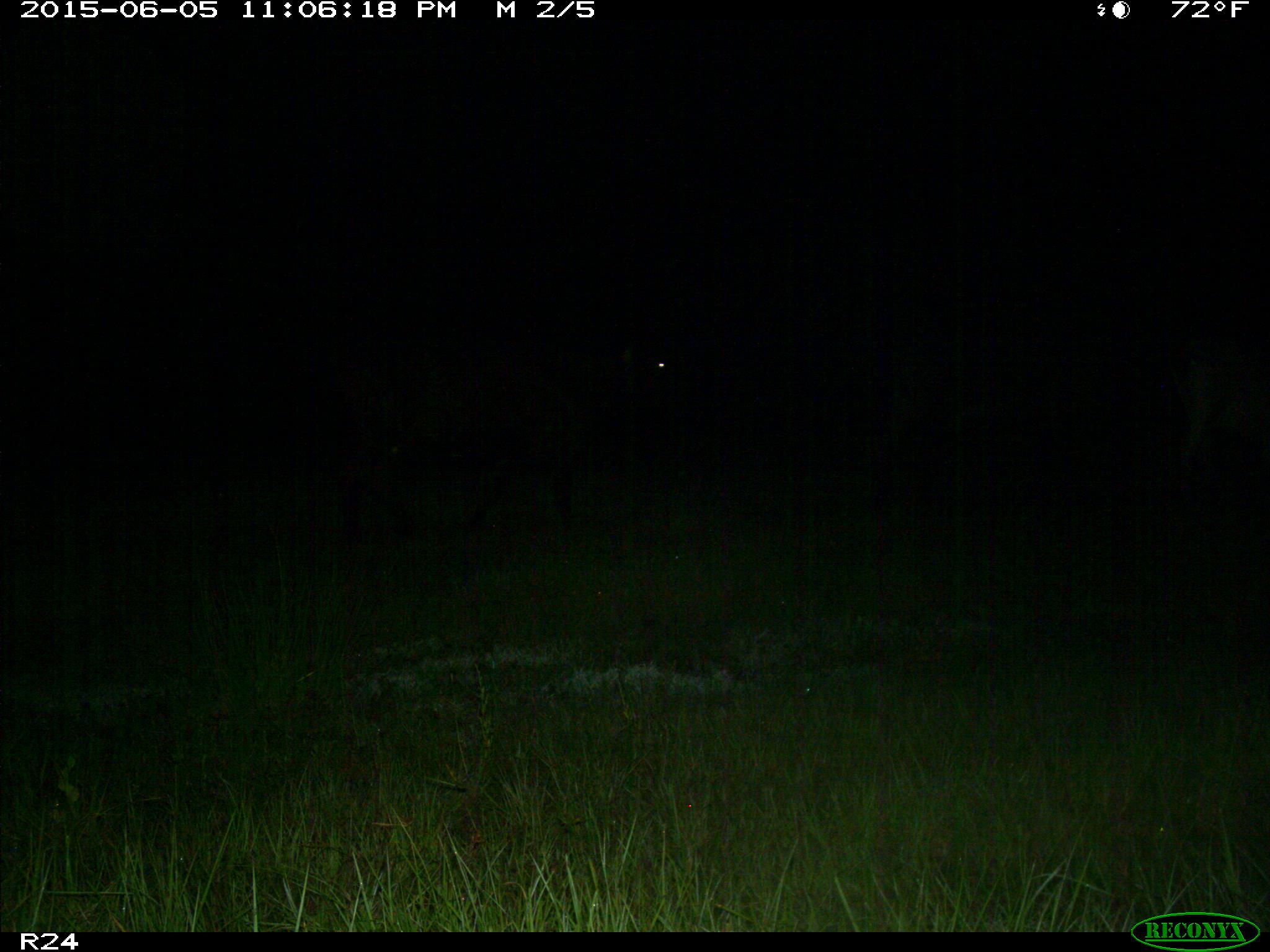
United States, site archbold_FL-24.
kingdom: Animalia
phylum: Chordata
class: Mammalia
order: Artiodactyla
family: Bovidae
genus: Bos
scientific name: Bos taurus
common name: domestic cow